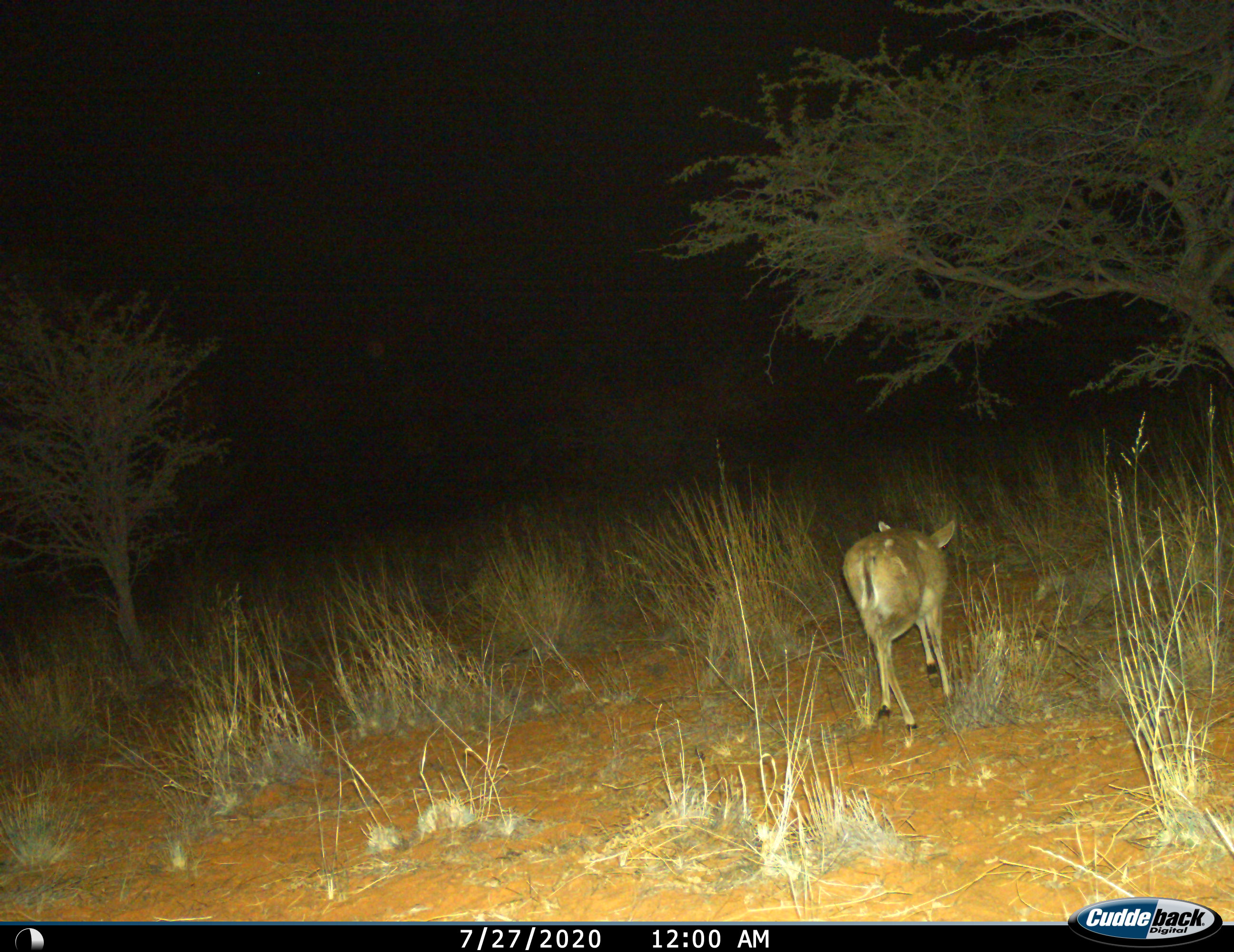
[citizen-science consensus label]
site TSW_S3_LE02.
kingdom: Animalia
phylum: Chordata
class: Mammalia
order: Artiodactyla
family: Bovidae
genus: Sylvicapra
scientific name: Sylvicapra grimmia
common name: common duiker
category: duikercommongrey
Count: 1.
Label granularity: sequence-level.